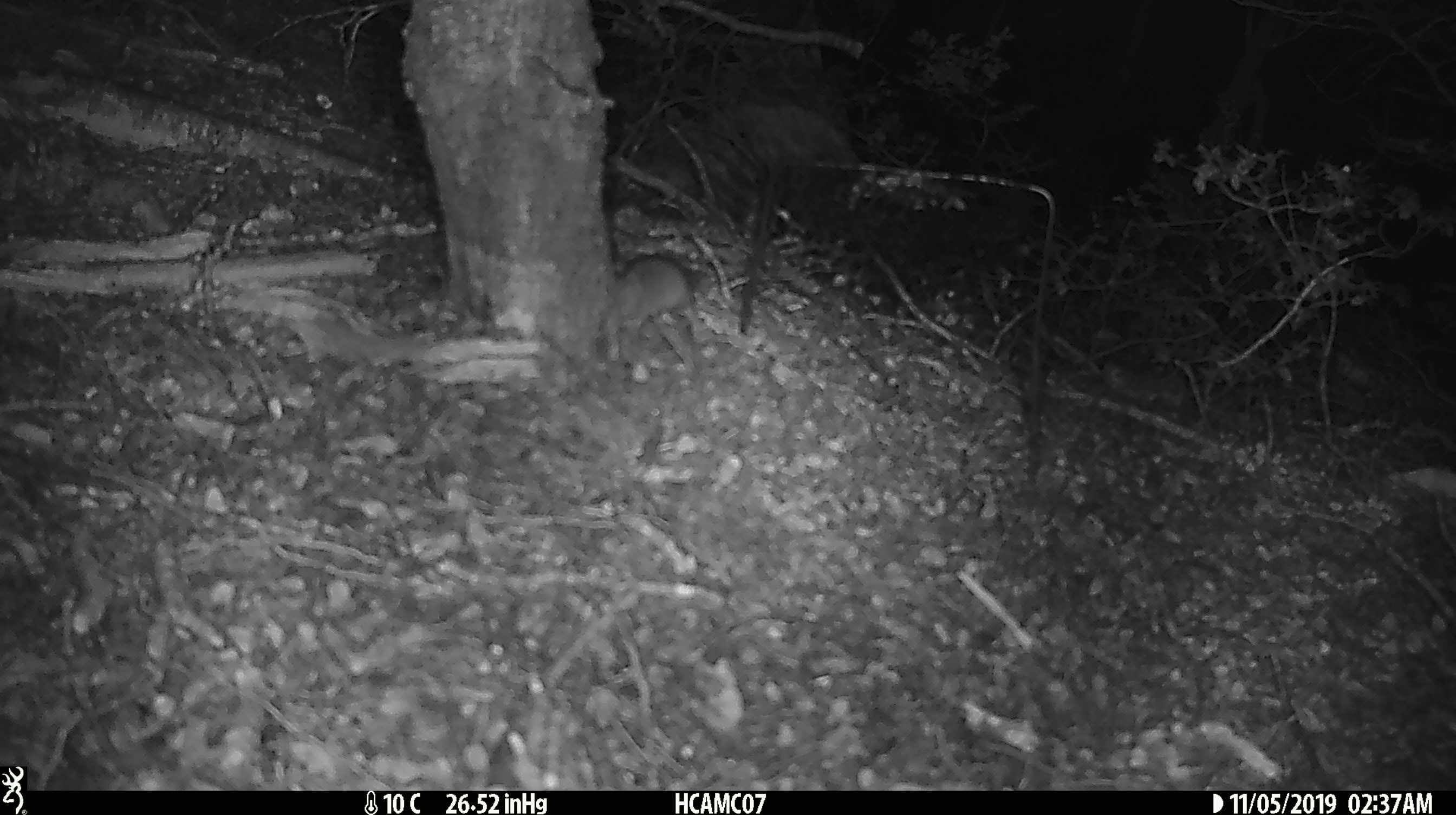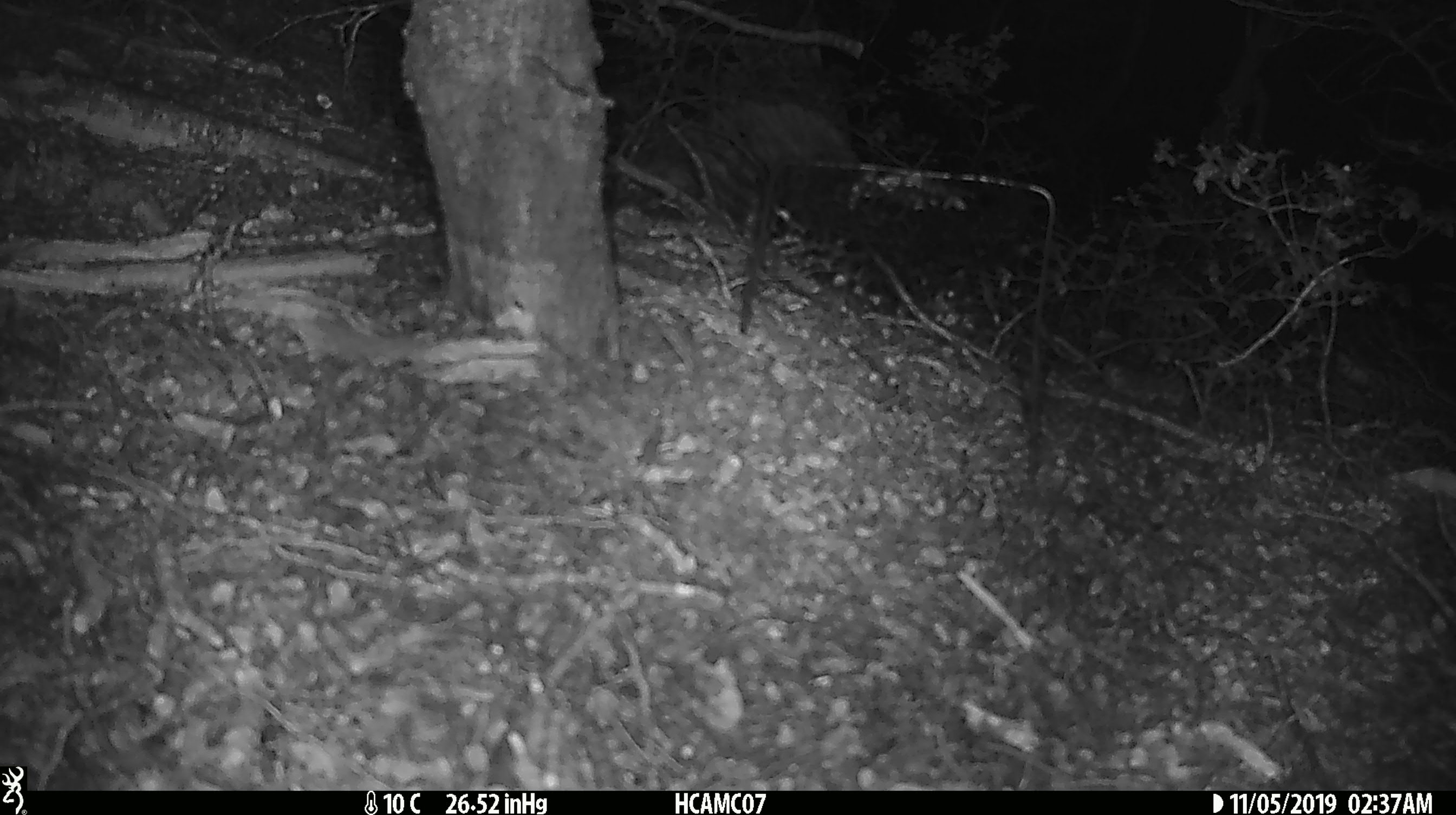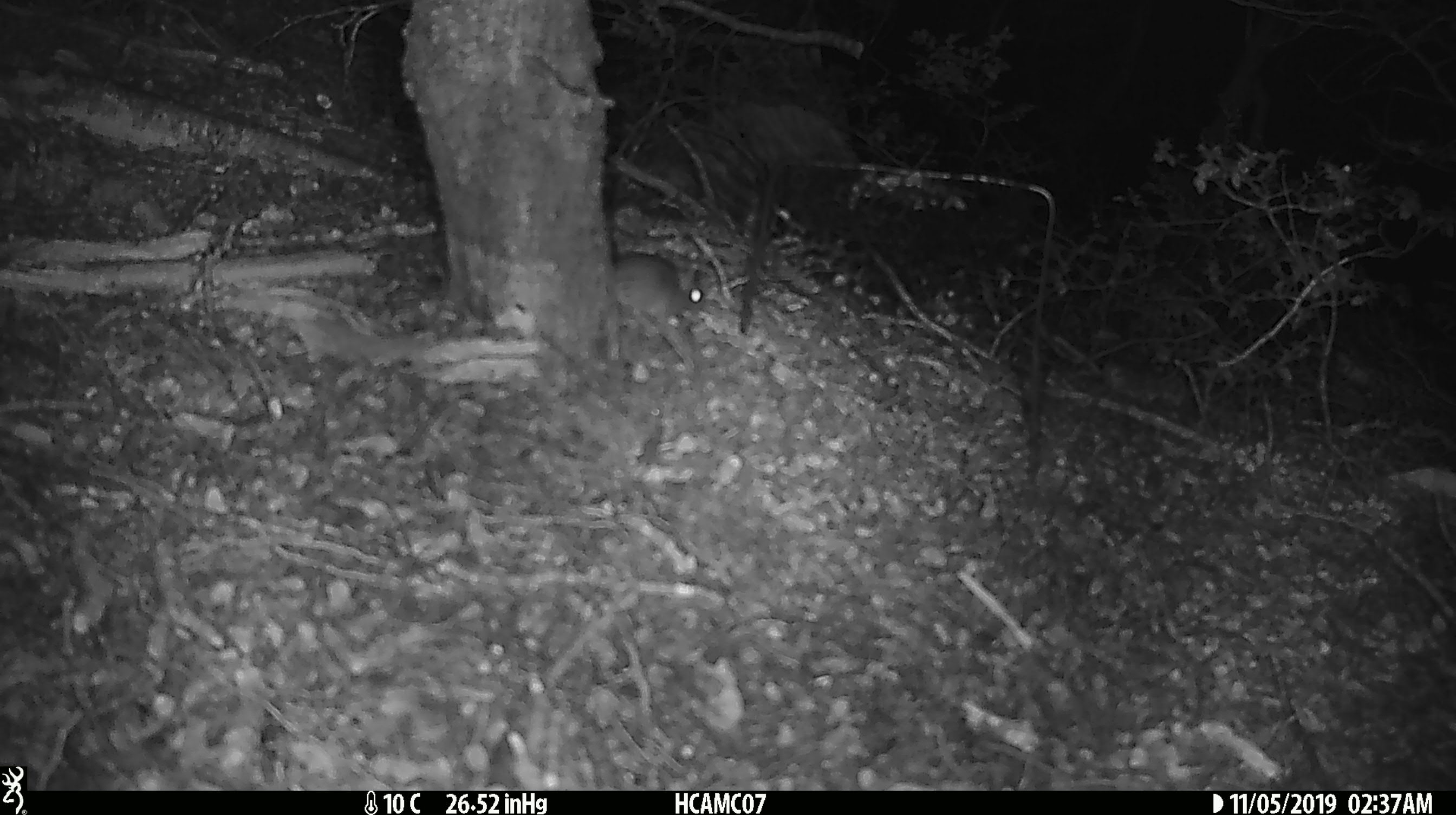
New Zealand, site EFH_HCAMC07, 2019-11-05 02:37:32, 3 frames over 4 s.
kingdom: Animalia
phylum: Chordata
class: Mammalia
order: Rodentia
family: Muridae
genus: Mus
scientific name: Mus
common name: mouse